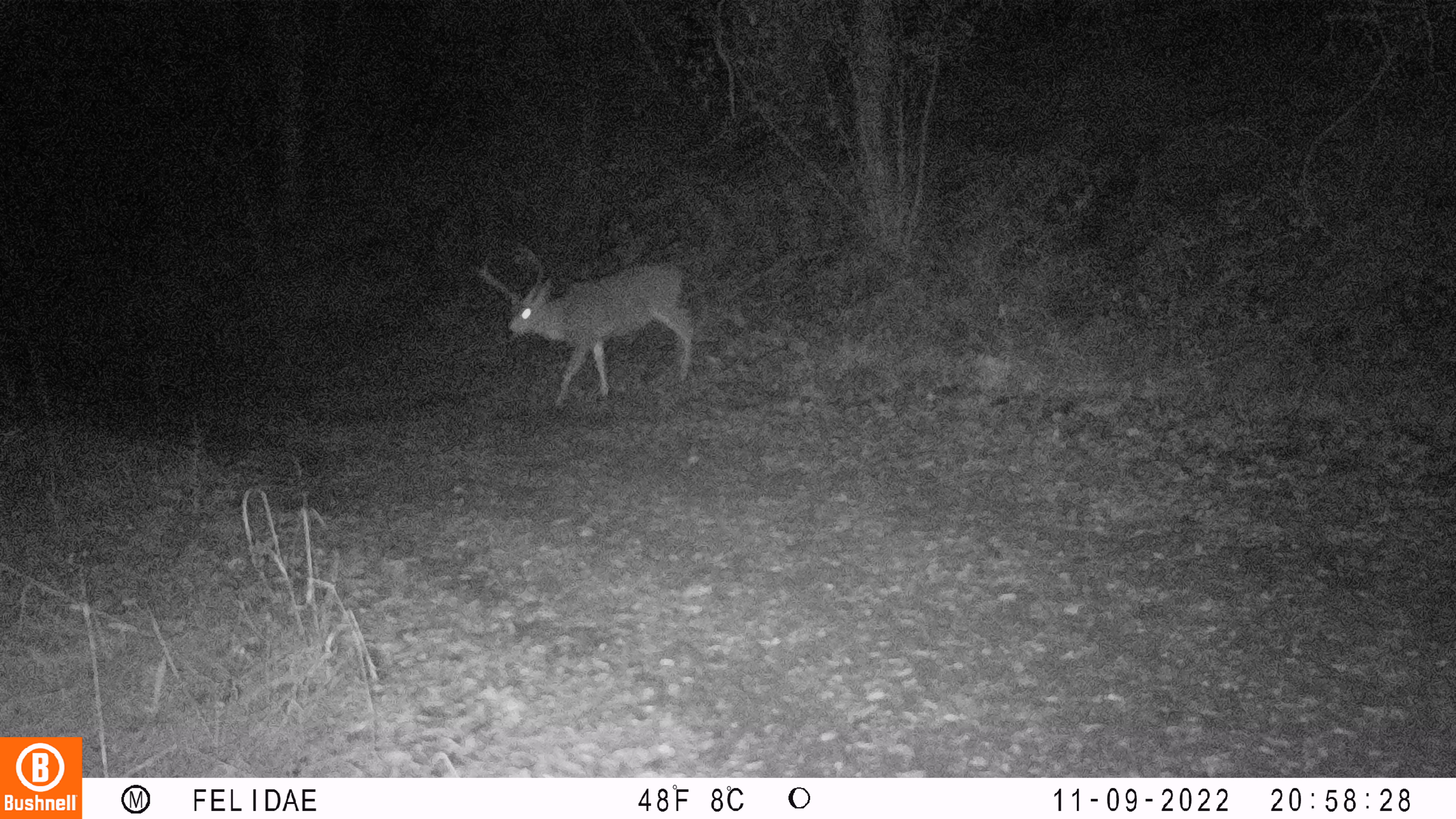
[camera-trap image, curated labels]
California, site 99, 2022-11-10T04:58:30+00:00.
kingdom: Animalia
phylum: Chordata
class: Mammalia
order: Artiodactyla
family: Cervidae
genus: Odocoileus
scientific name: Odocoileus hemionus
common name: mule deer